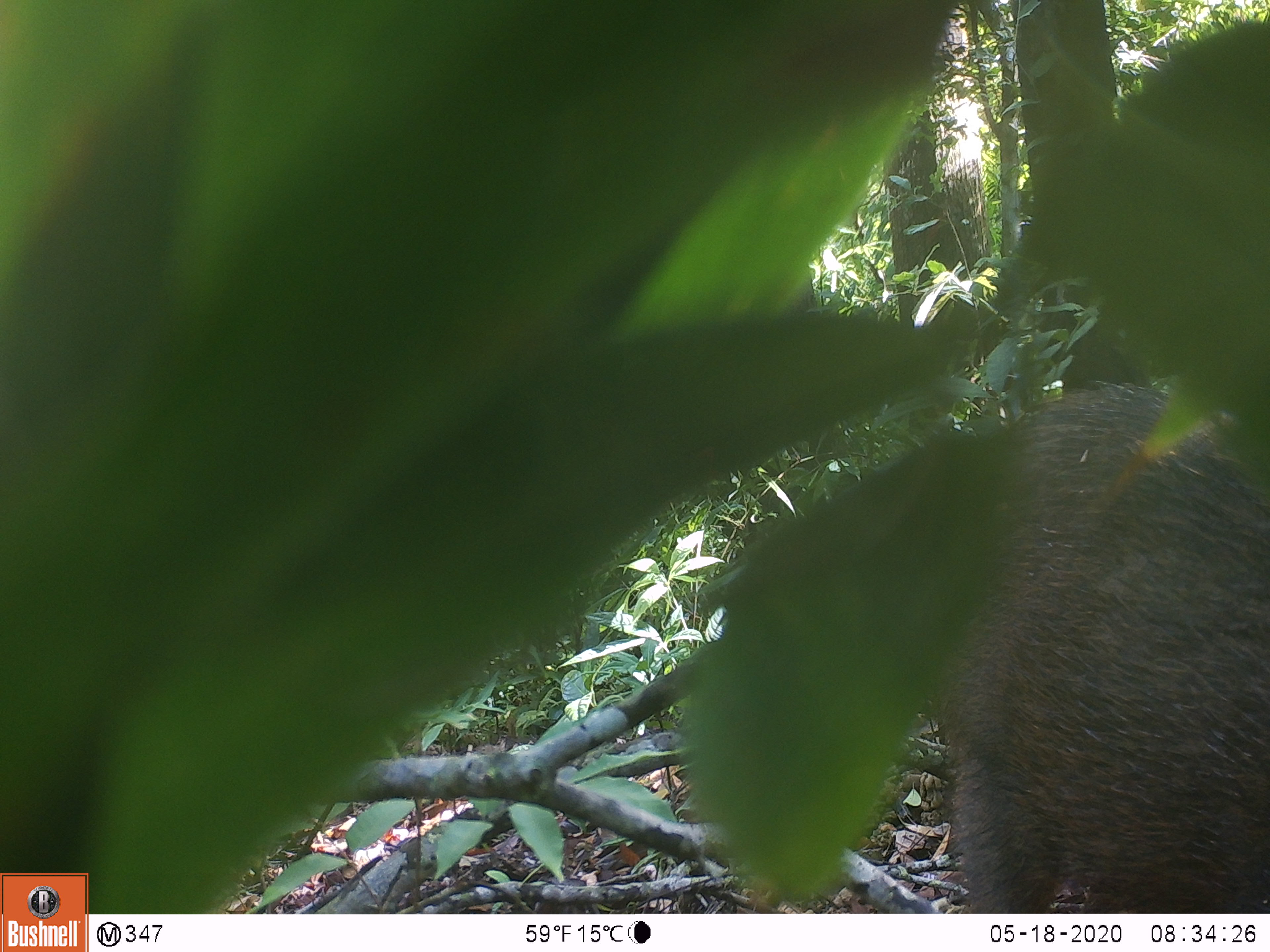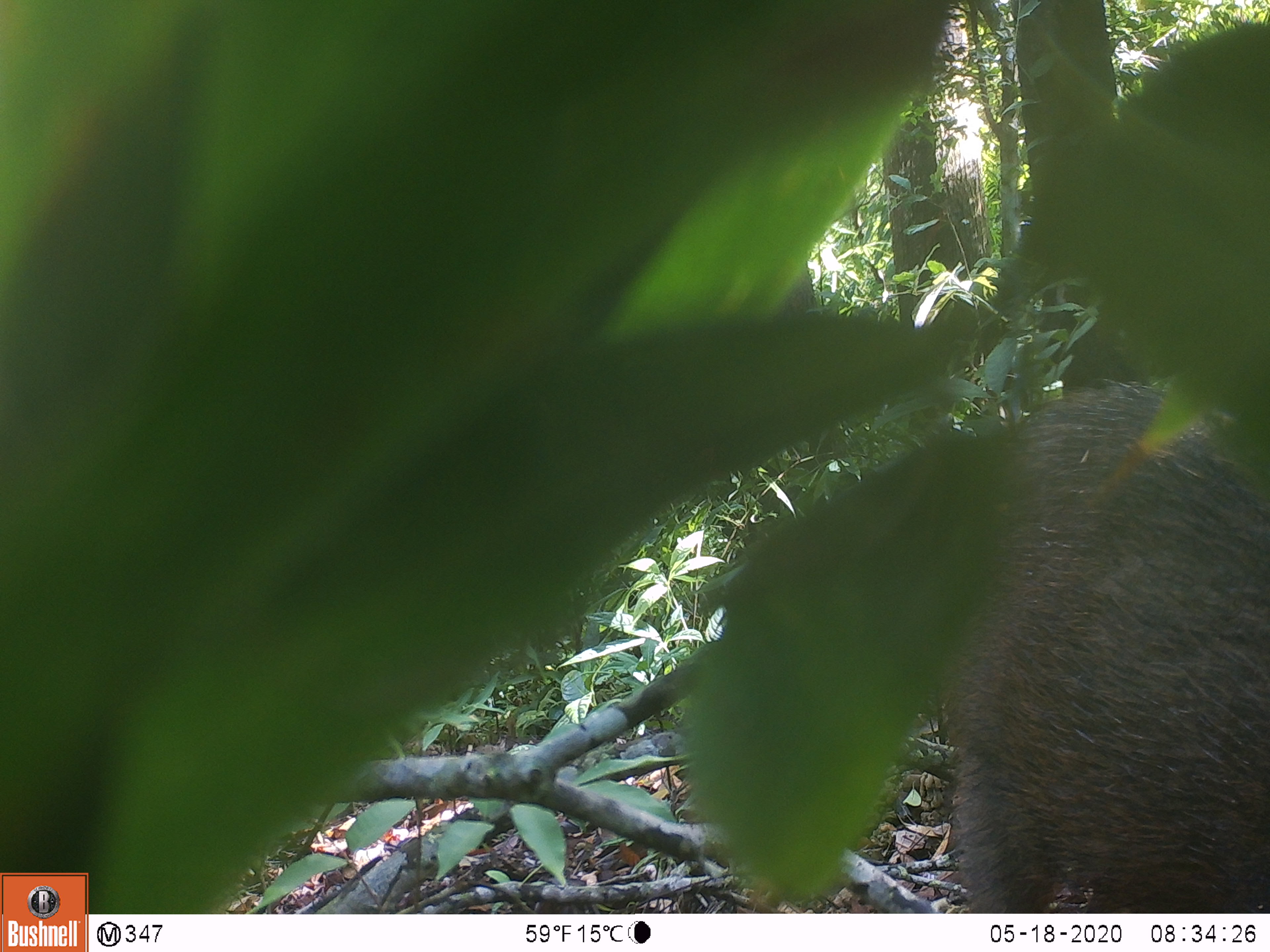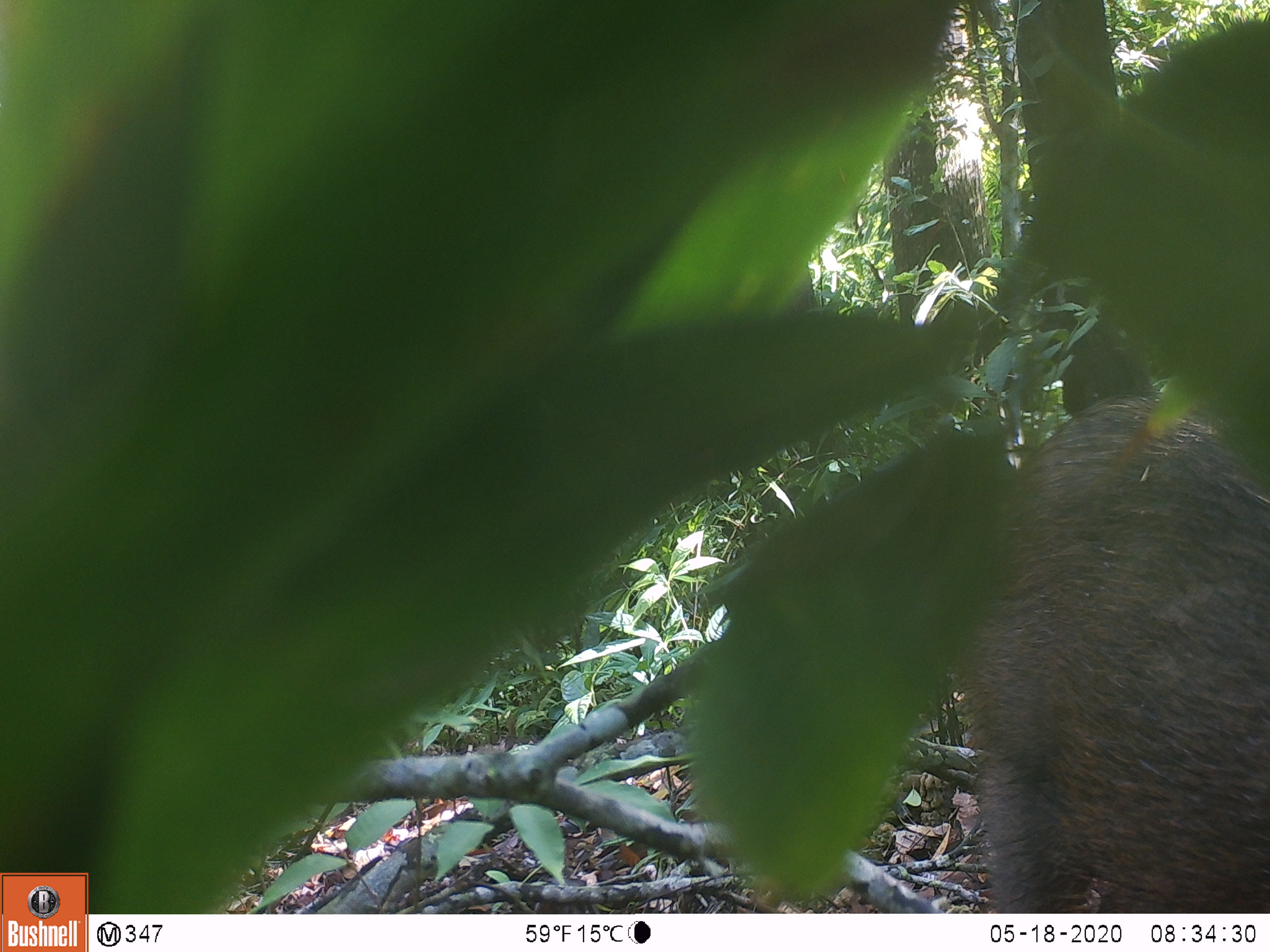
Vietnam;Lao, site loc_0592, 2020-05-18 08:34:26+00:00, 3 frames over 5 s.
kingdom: Animalia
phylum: Chordata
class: Mammalia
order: Artiodactyla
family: Suidae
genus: Sus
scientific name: Sus scrofa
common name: eurasian wild pig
Eurasian wild pig (Sus scrofa). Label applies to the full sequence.